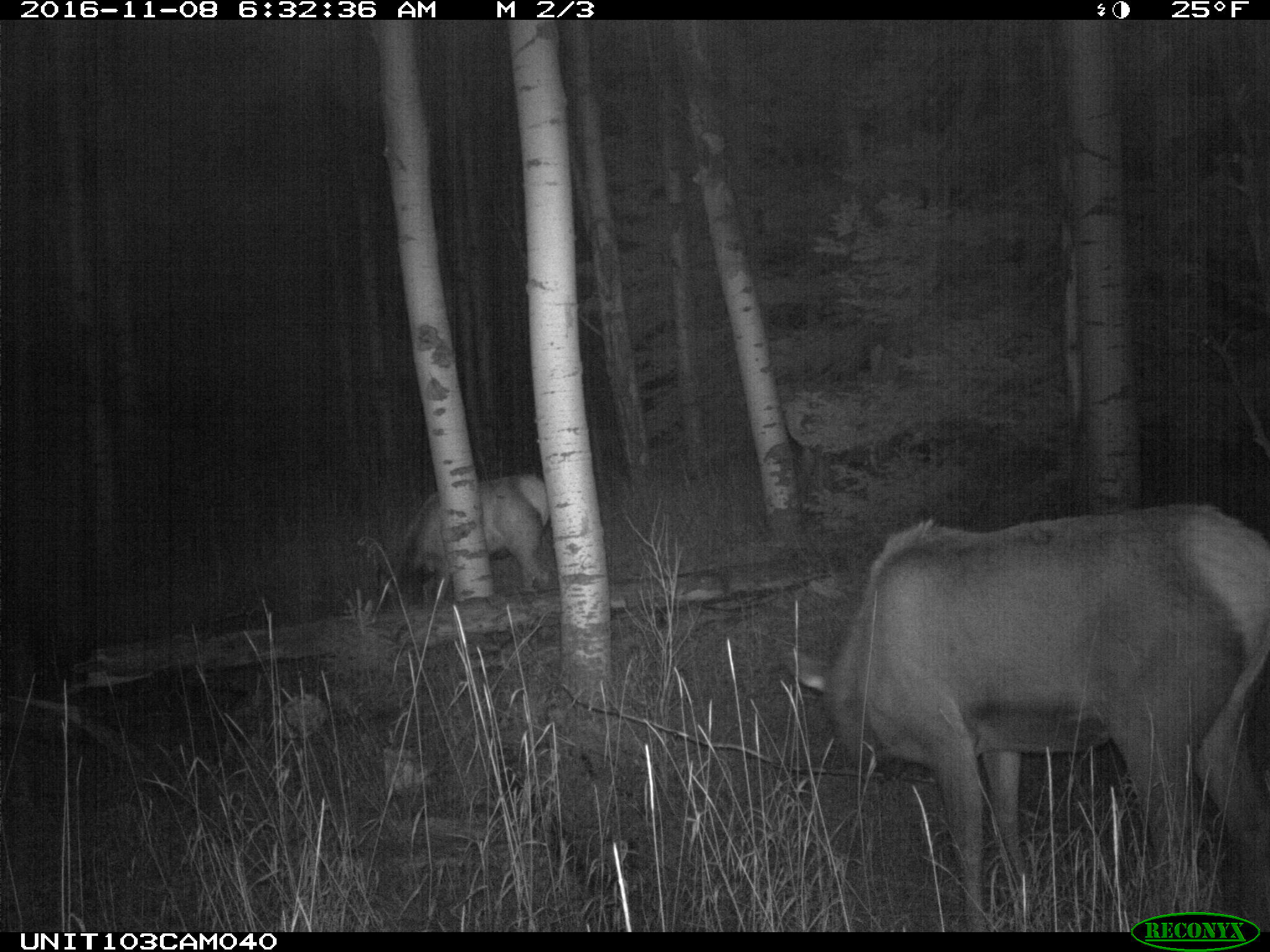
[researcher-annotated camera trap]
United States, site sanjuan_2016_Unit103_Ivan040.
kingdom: Animalia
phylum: Chordata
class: Mammalia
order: Artiodactyla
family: Cervidae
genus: Cervus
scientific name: Cervus elaphus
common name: red deer